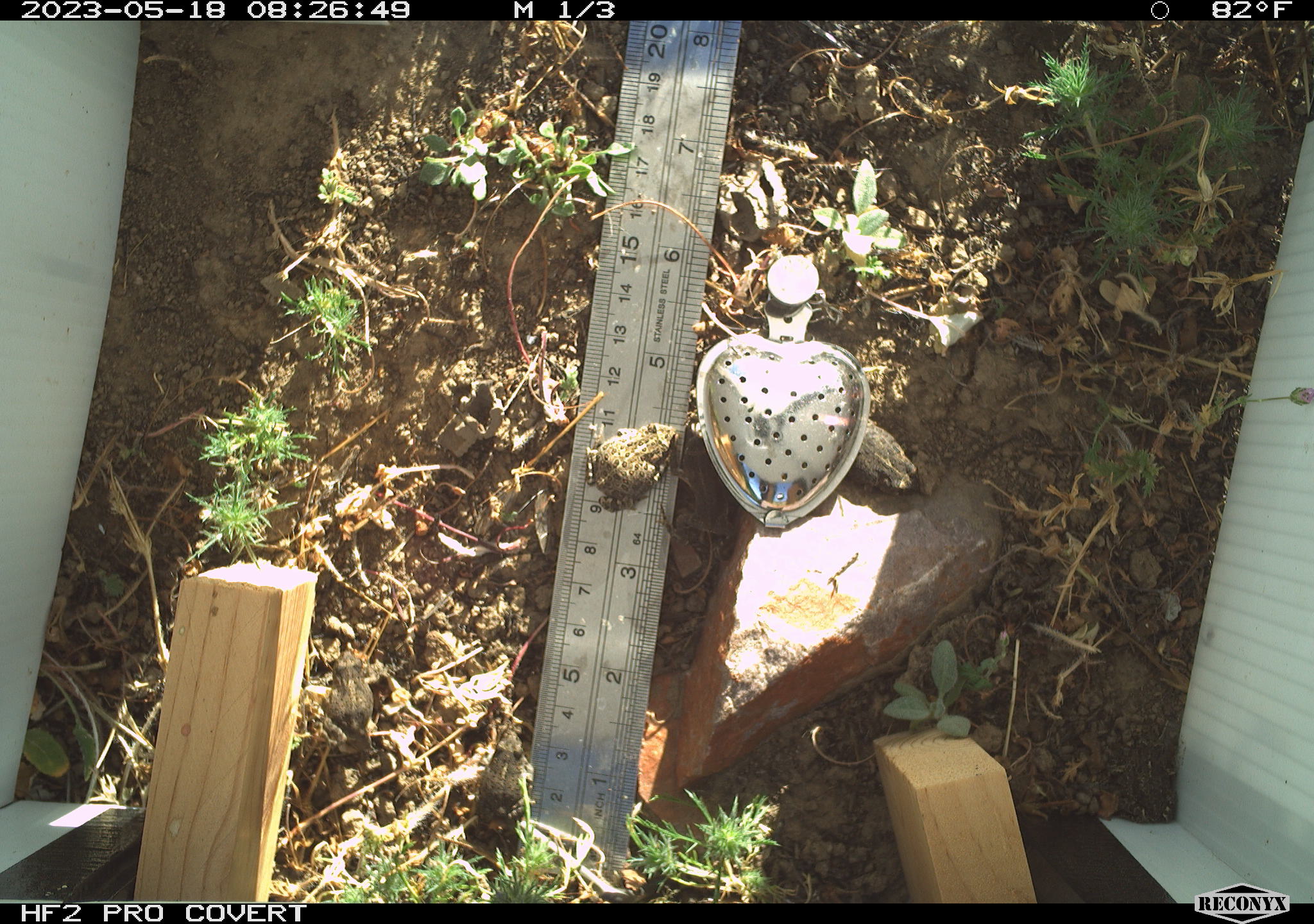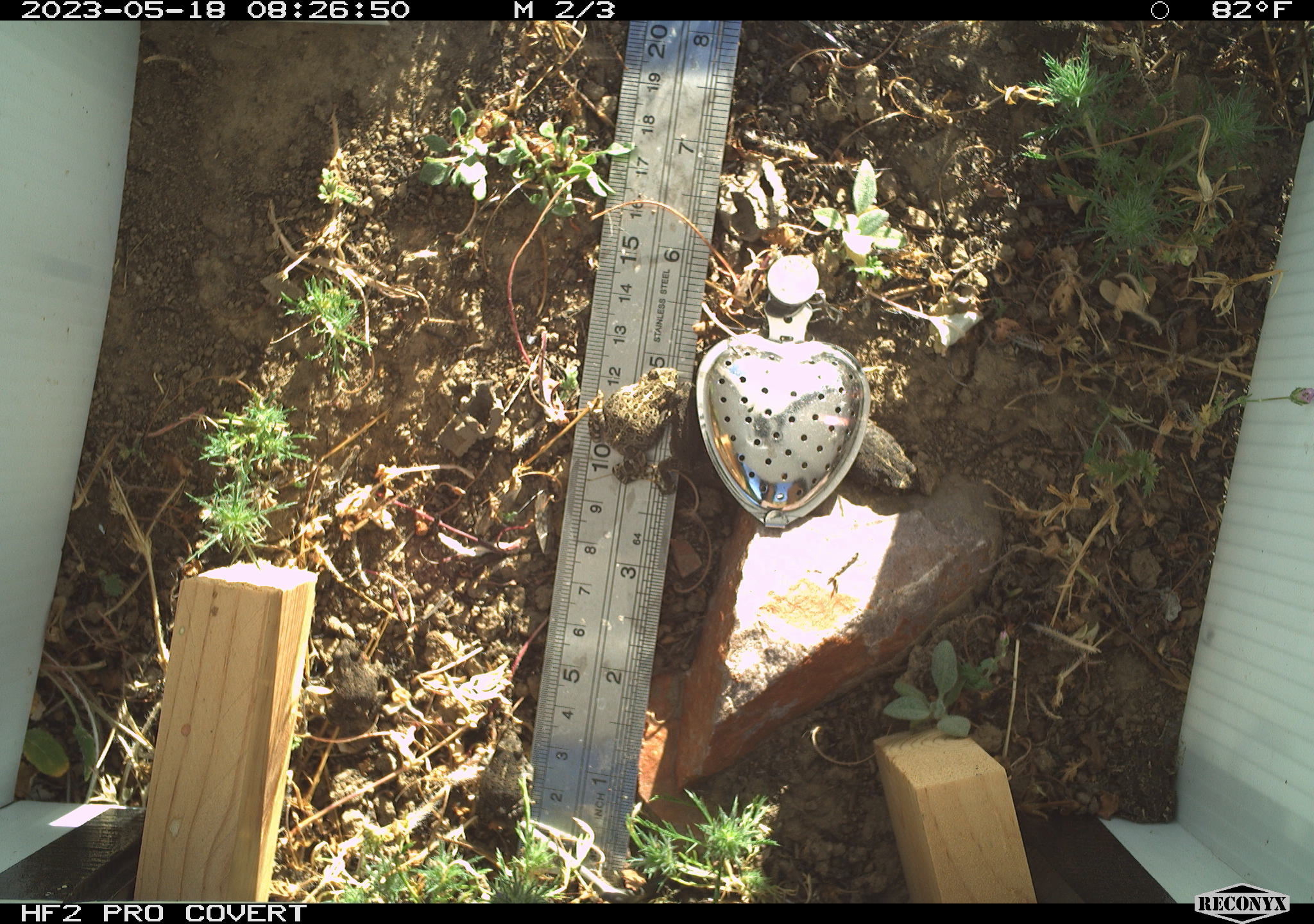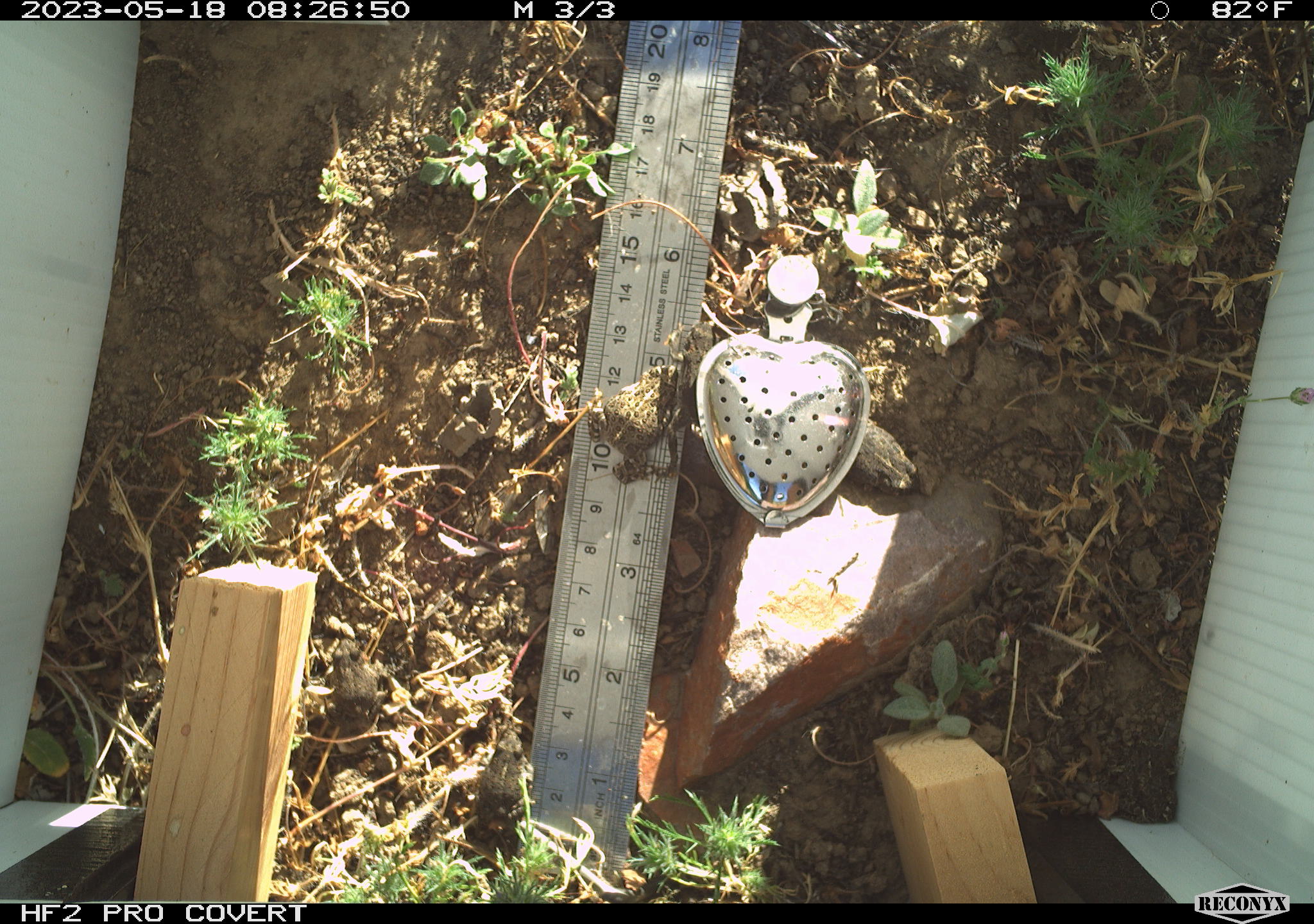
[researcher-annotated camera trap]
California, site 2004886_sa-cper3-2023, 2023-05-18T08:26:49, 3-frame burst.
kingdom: Animalia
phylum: Chordata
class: Amphibia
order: Anura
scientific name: Anura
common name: frogs